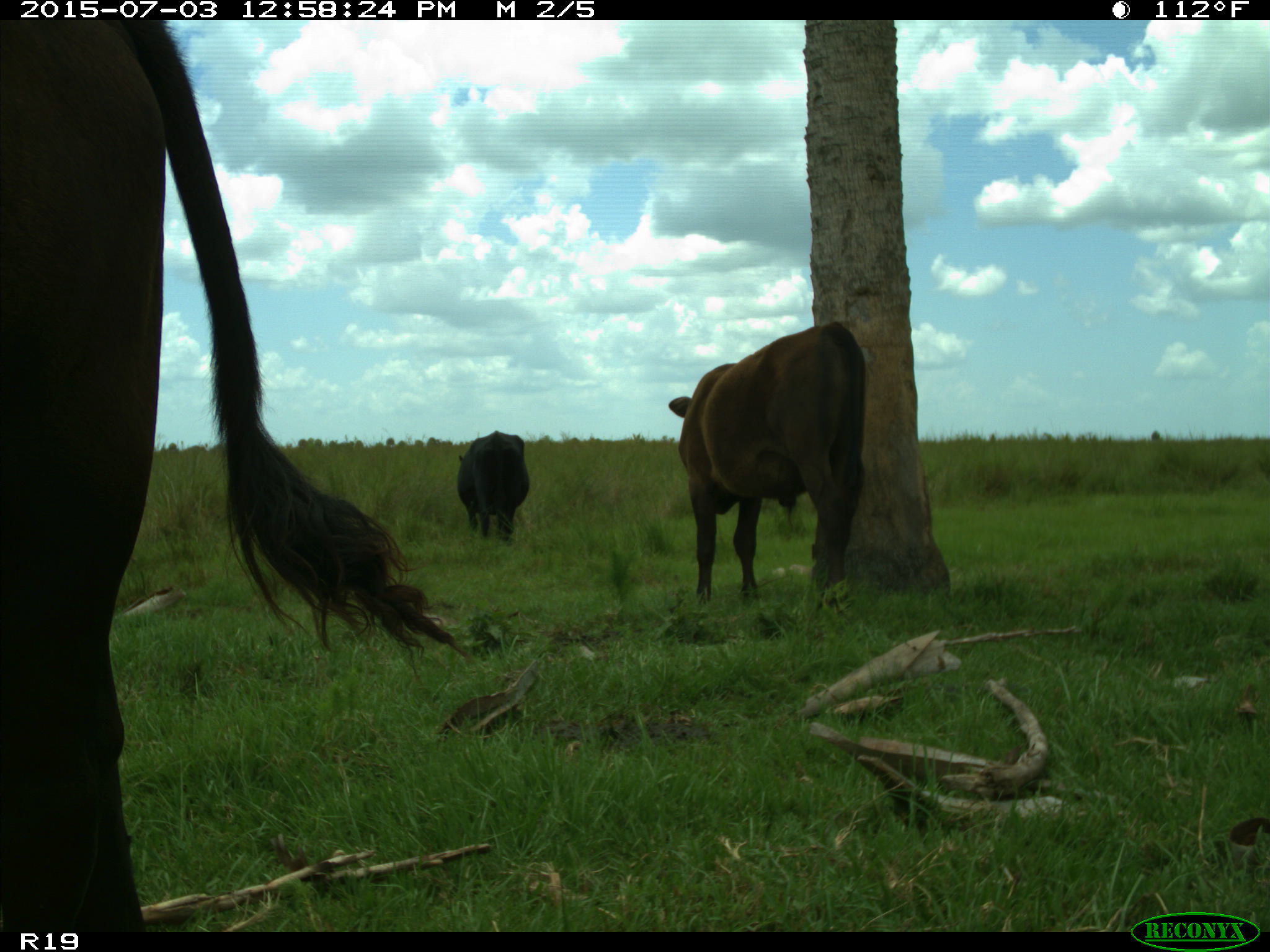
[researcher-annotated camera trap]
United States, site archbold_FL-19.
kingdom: Animalia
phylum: Chordata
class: Mammalia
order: Artiodactyla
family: Bovidae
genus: Bos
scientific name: Bos taurus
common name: domestic cow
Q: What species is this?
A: Bos taurus (domestic cow).